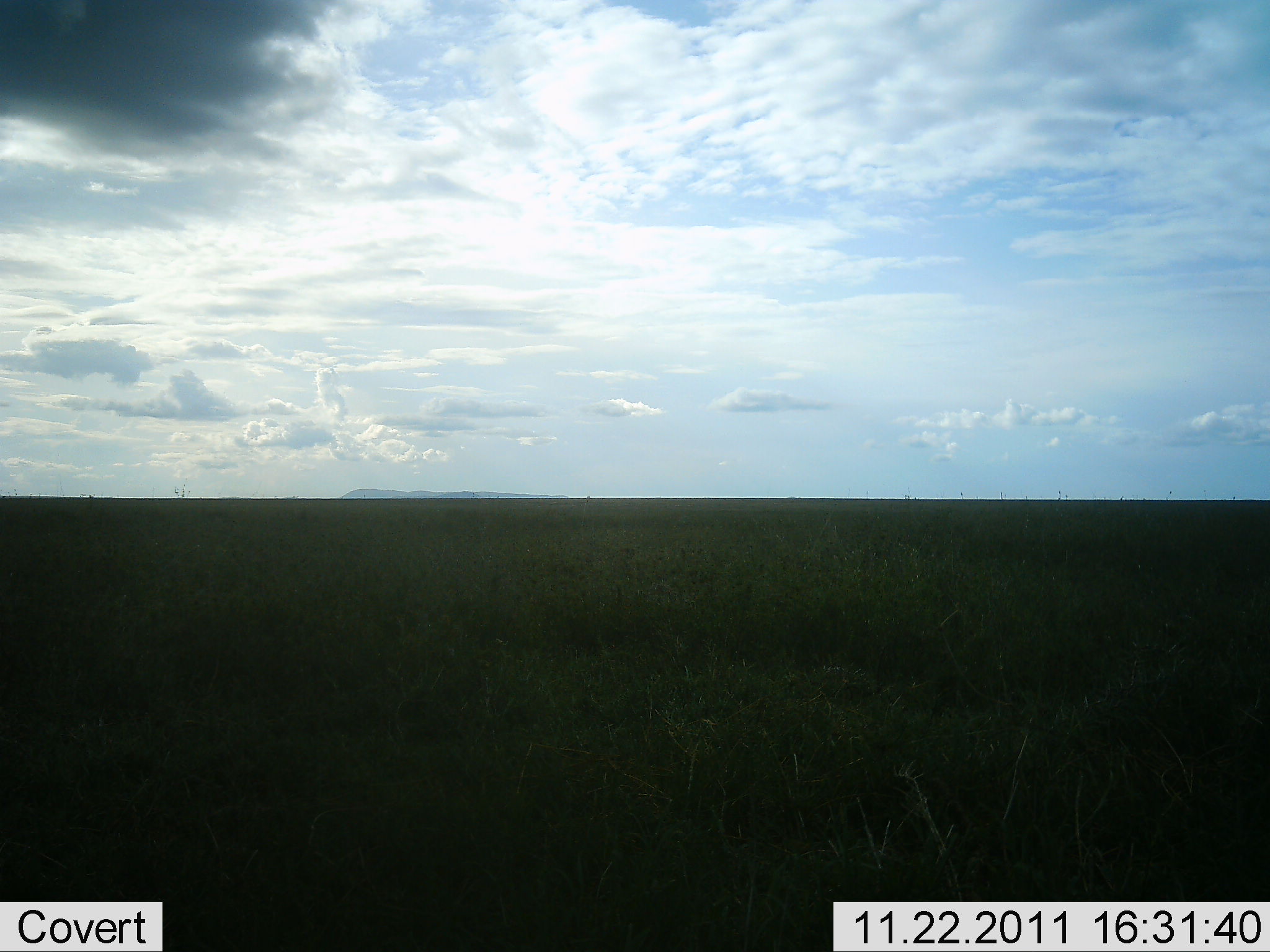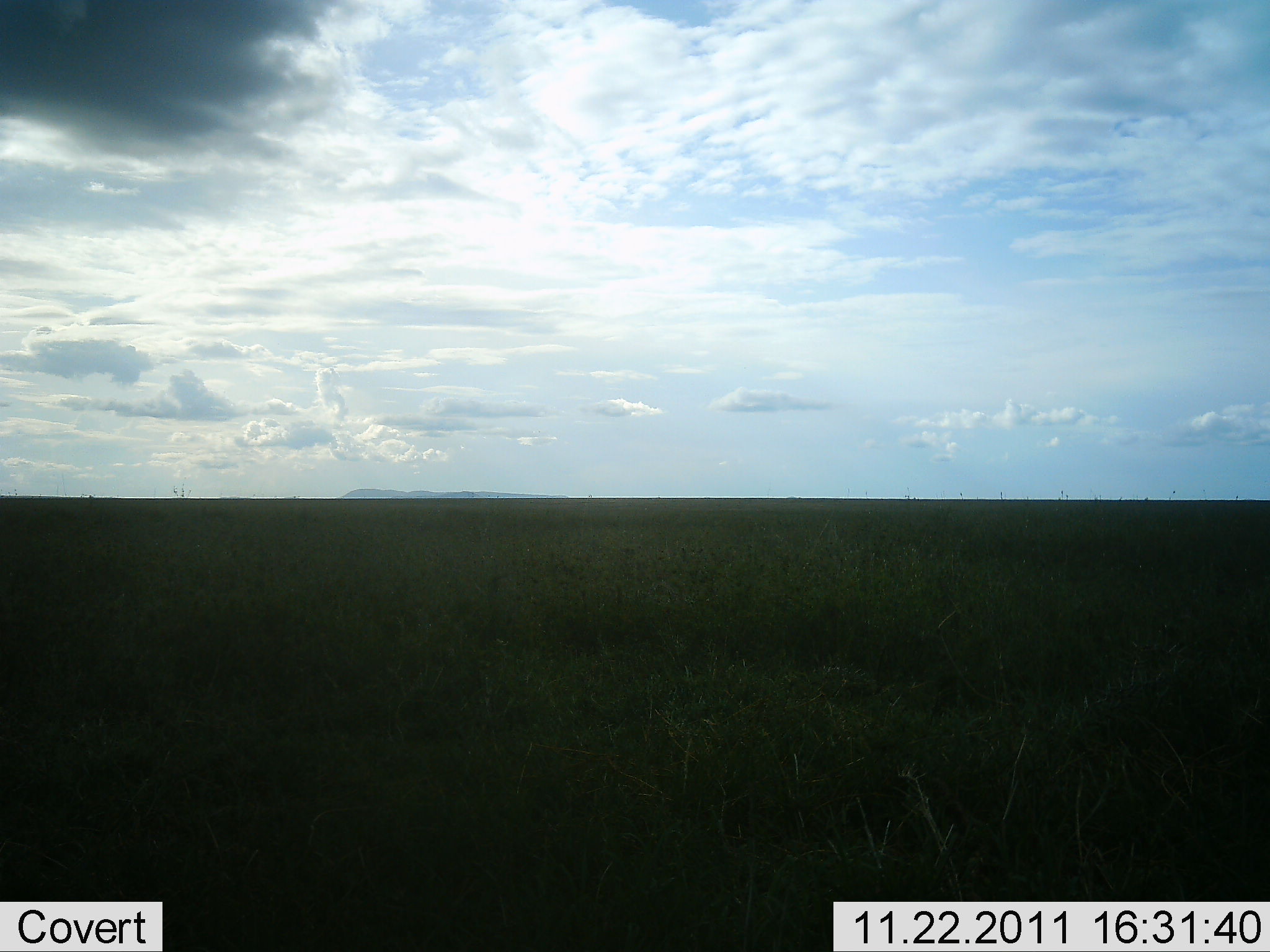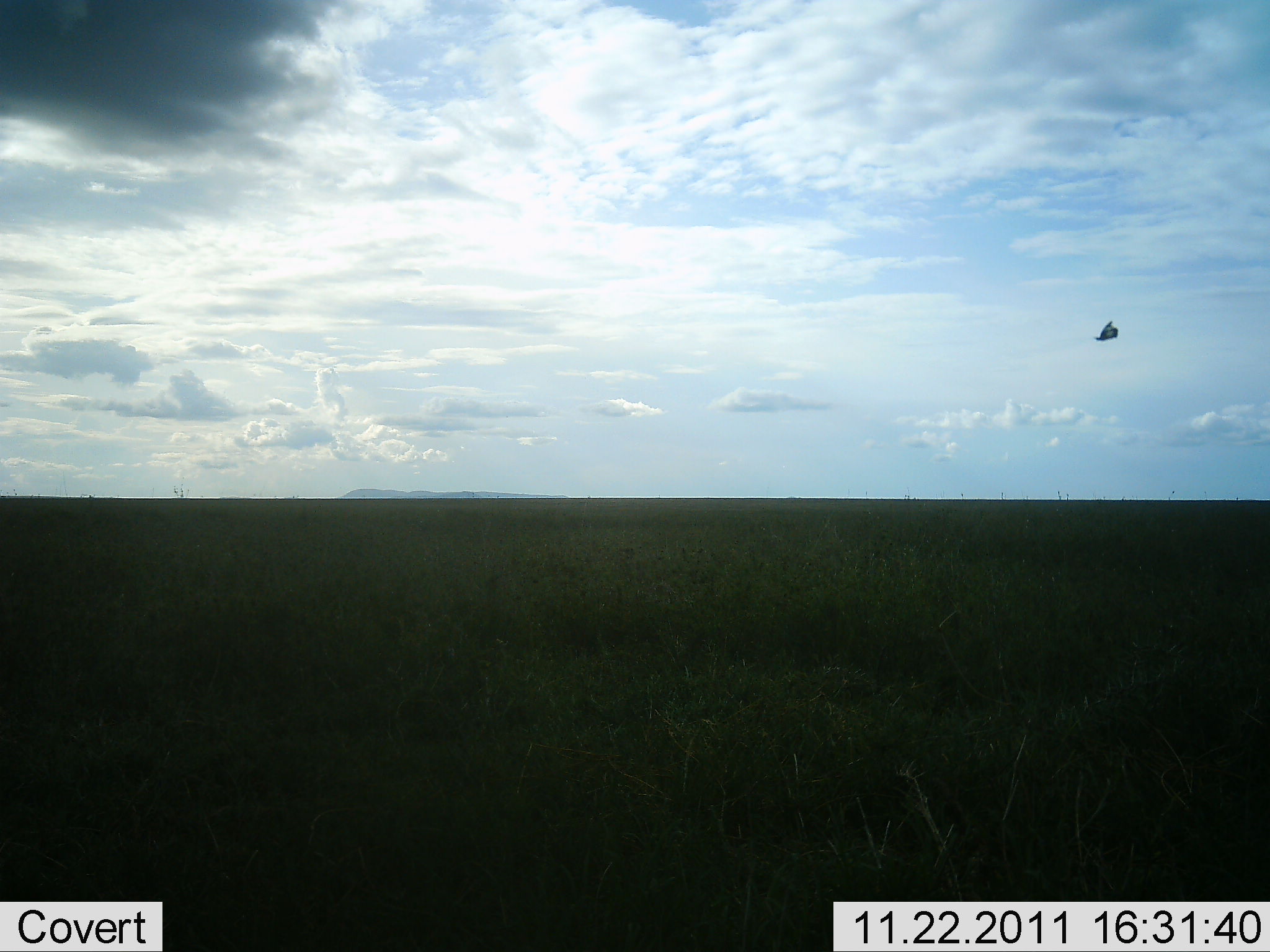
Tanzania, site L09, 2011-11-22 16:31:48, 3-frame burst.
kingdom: Animalia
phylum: Chordata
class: Aves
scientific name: Aves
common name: bird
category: otherbird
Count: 1.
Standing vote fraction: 0%.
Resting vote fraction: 0%.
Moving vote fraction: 100%.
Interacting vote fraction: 0%.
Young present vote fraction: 0%.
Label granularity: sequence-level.